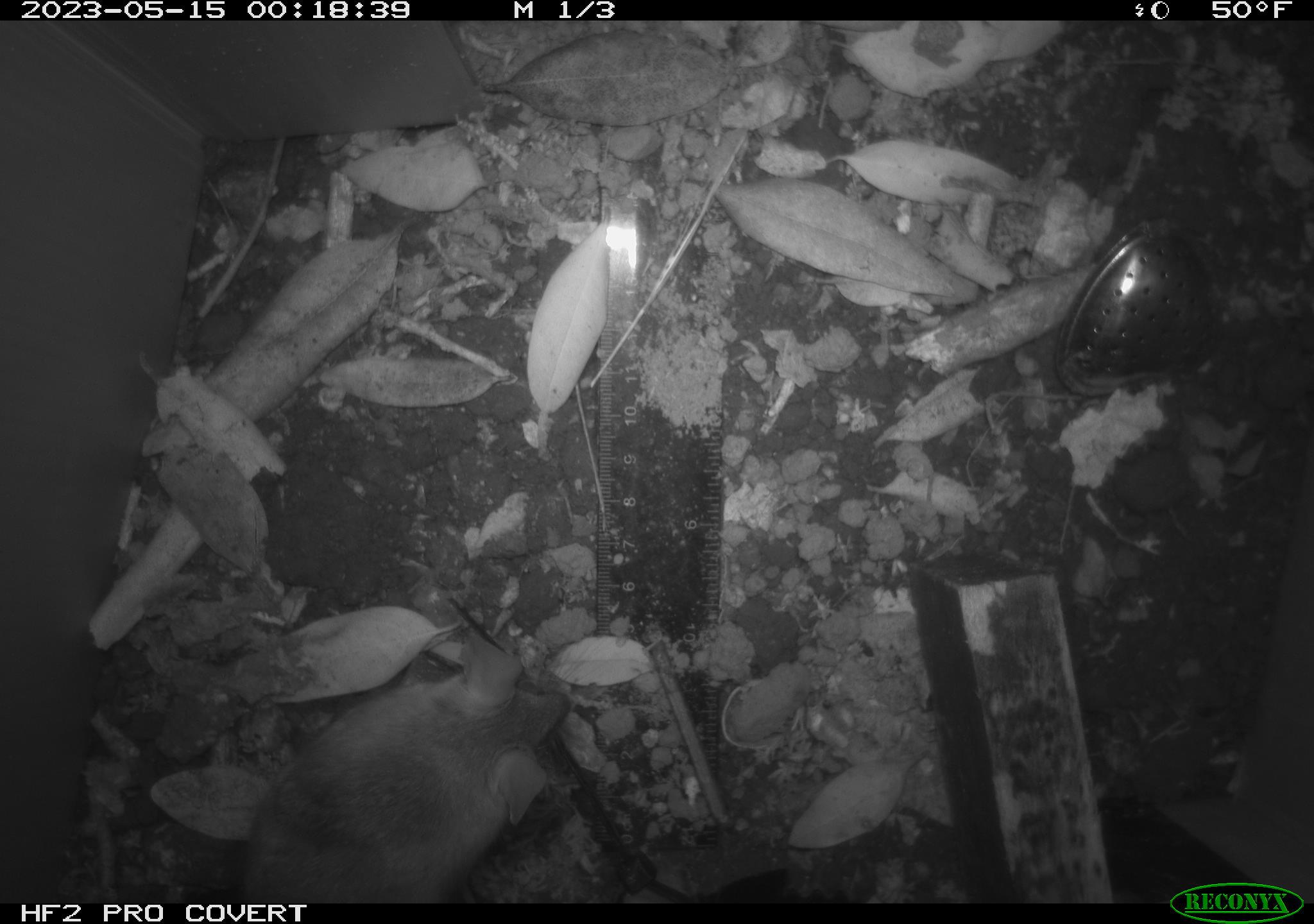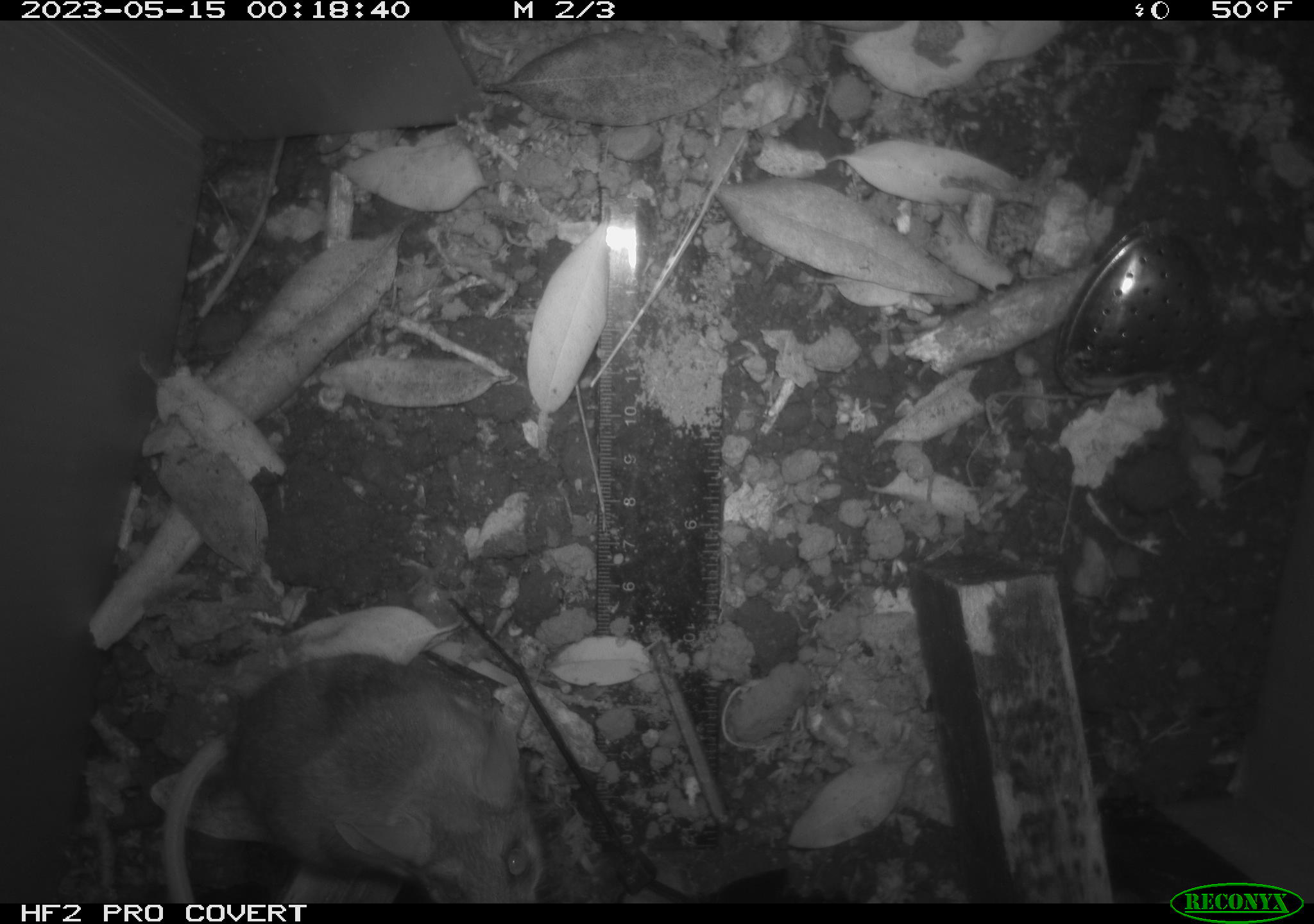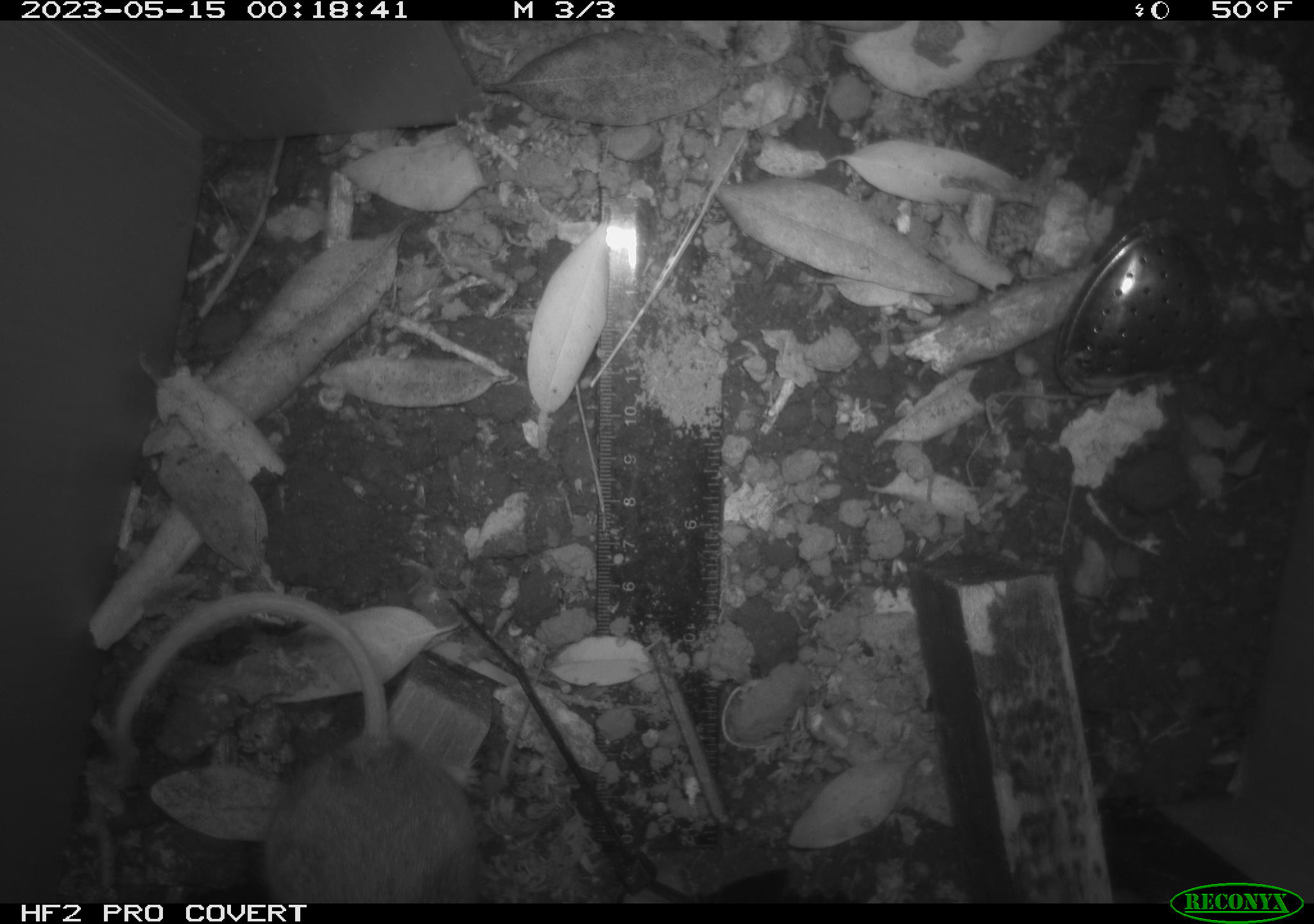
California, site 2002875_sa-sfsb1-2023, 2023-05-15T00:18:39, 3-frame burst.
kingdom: Animalia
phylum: Chordata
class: Mammalia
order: Rodentia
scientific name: Rodentia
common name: mouse species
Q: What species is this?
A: Mouse species (Rodentia).